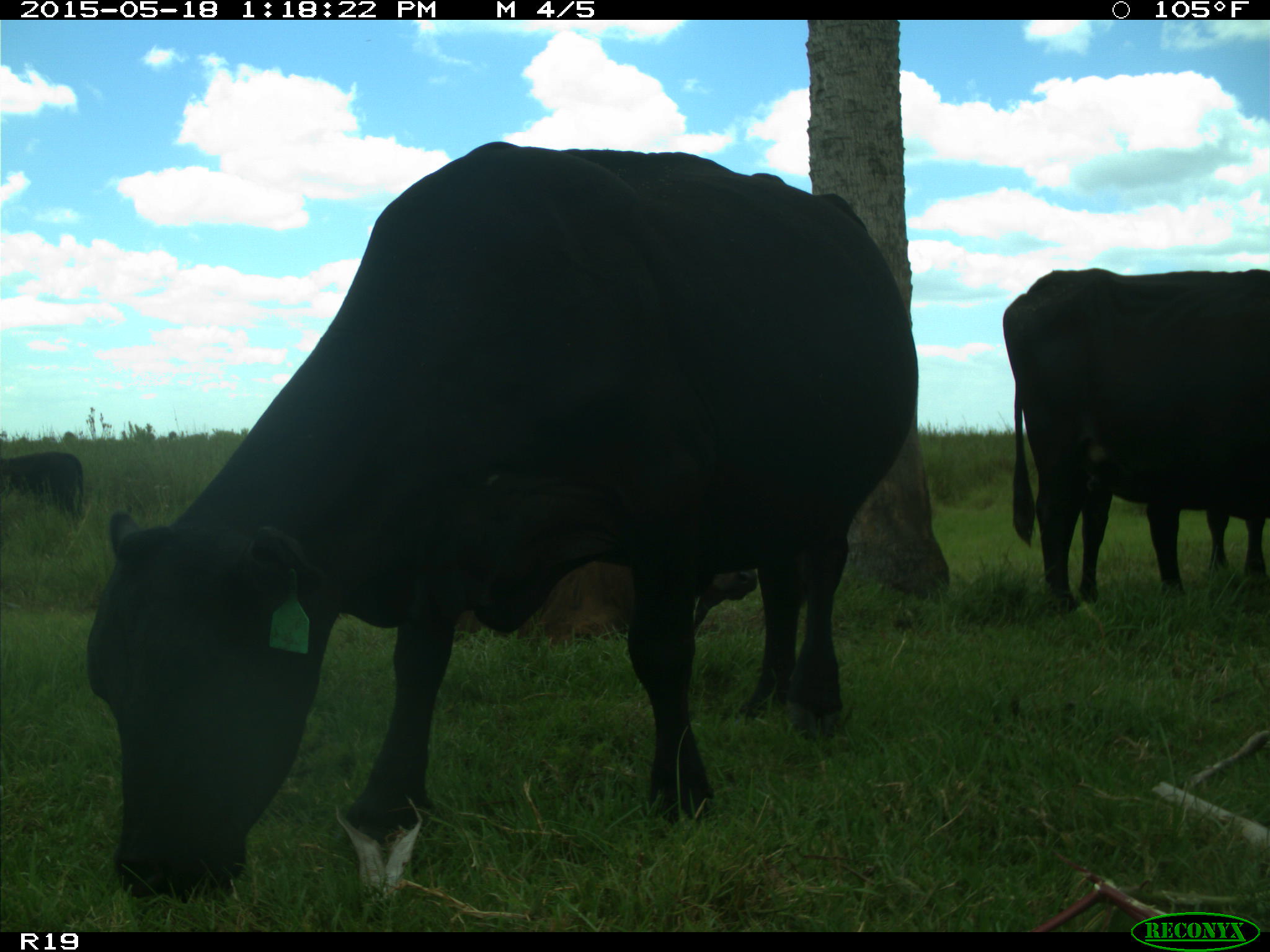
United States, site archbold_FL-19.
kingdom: Animalia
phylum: Chordata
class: Mammalia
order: Artiodactyla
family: Bovidae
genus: Bos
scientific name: Bos taurus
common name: domestic cow